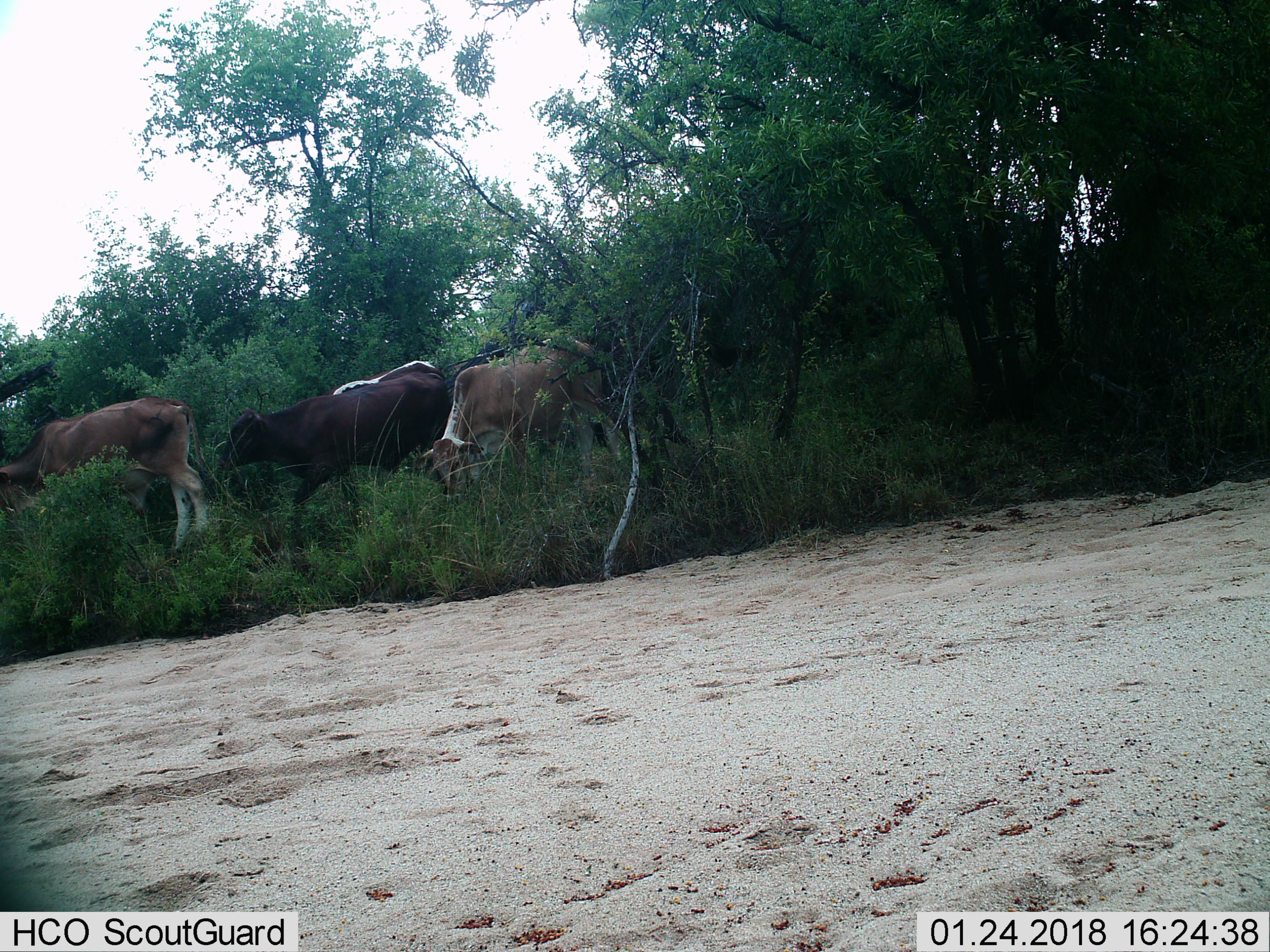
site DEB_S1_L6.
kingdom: Animalia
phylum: Chordata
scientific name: Vertebrata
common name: domestic animal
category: domesticanimal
Domesticanimal (domestic animal) (Vertebrata), count 5. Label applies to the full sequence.